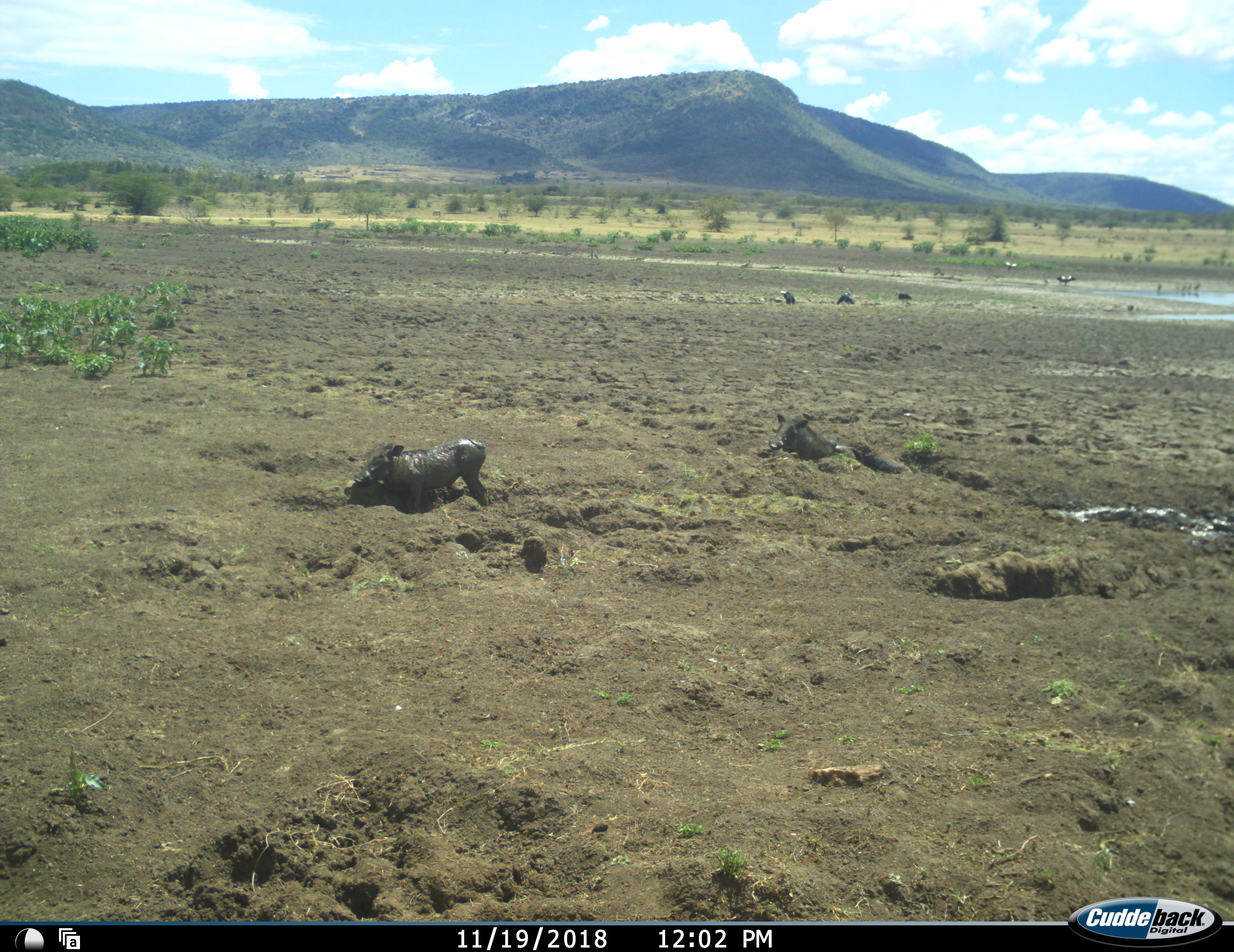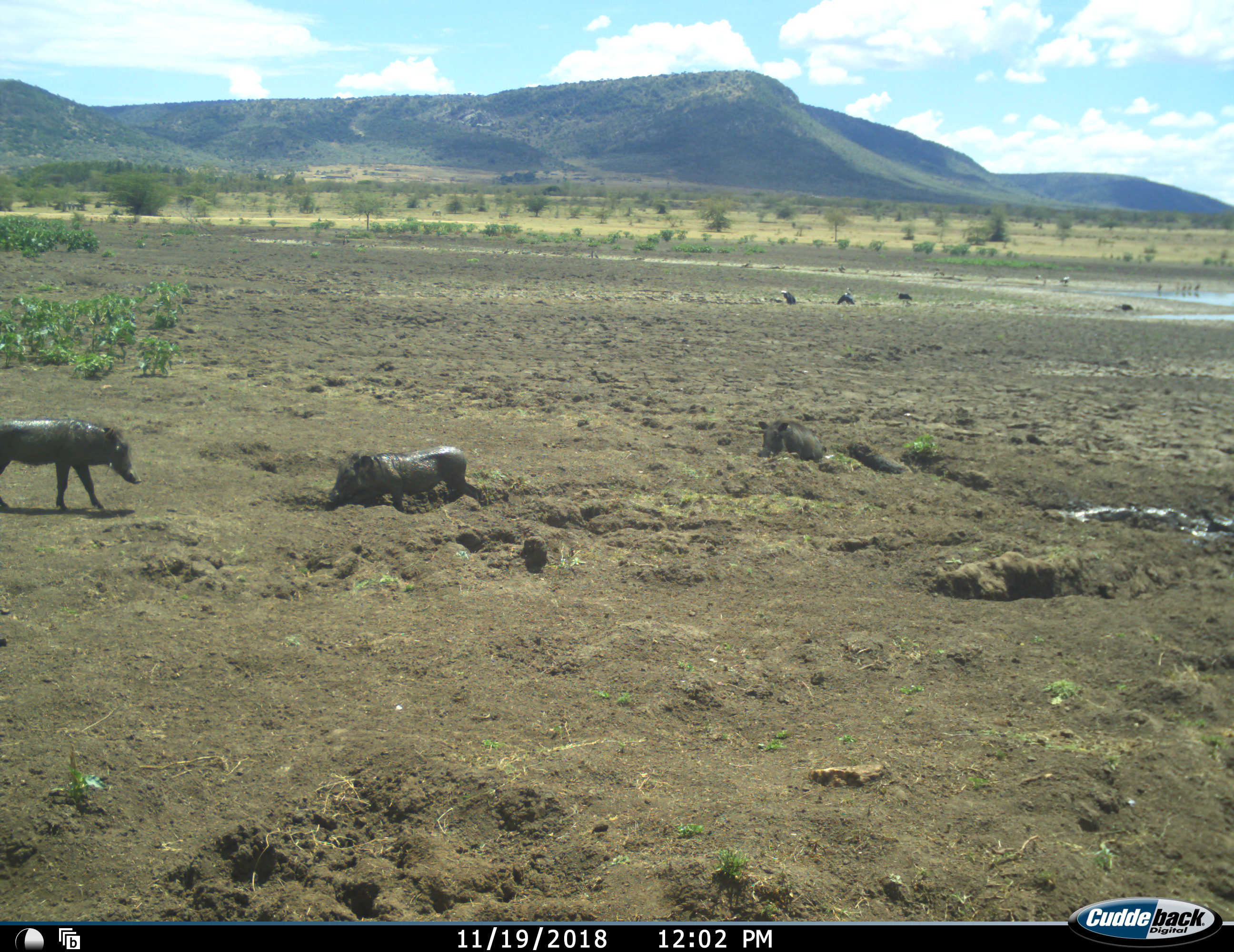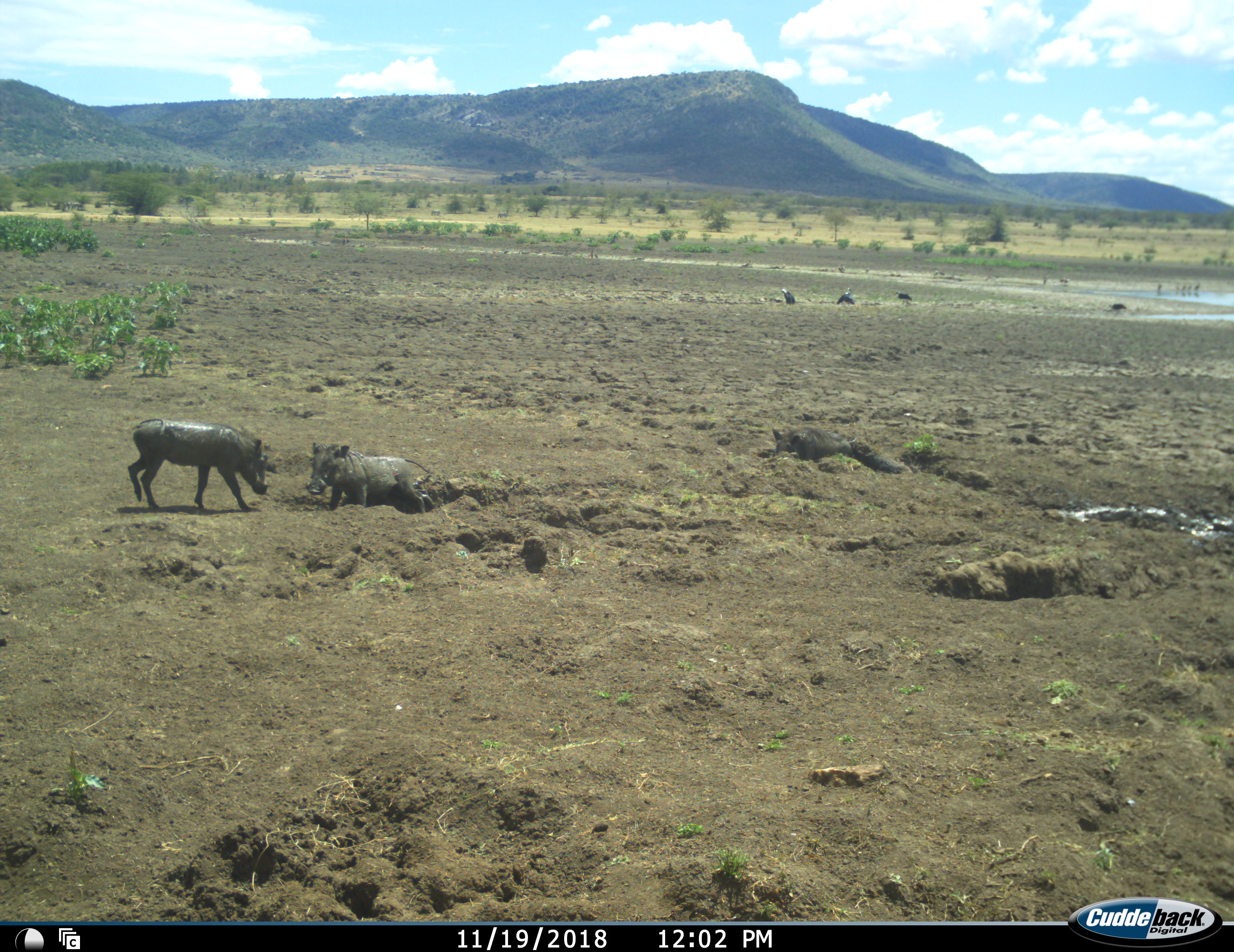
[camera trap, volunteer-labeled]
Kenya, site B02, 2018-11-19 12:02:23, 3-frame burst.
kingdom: Animalia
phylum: Chordata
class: Mammalia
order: Artiodactyla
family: Suidae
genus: Phacochoerus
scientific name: Phacochoerus africanus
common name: warthog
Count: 3.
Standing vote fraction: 10%.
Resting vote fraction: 50%.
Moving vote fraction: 80%.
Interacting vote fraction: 20%.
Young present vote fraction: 20%.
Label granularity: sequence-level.